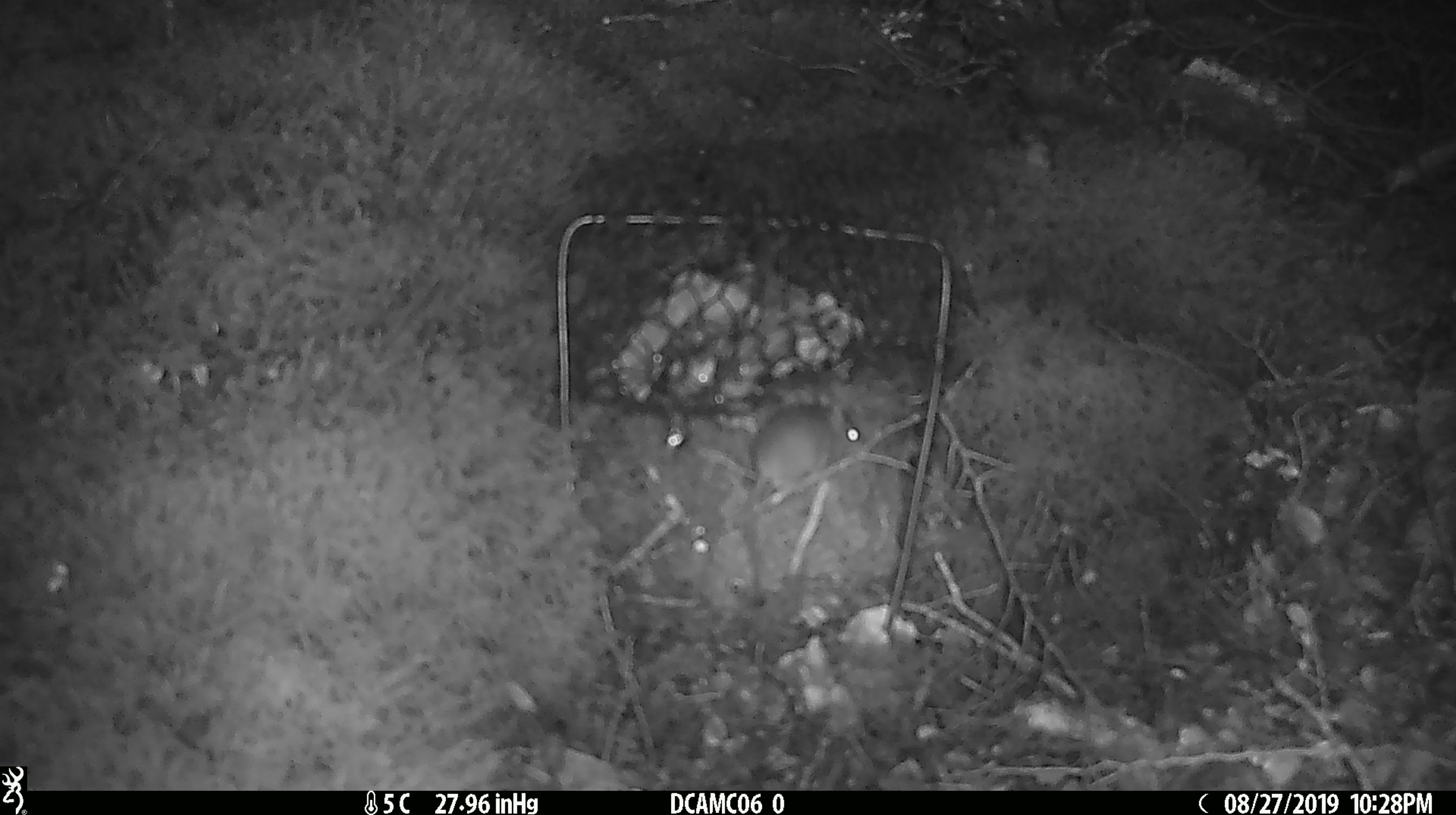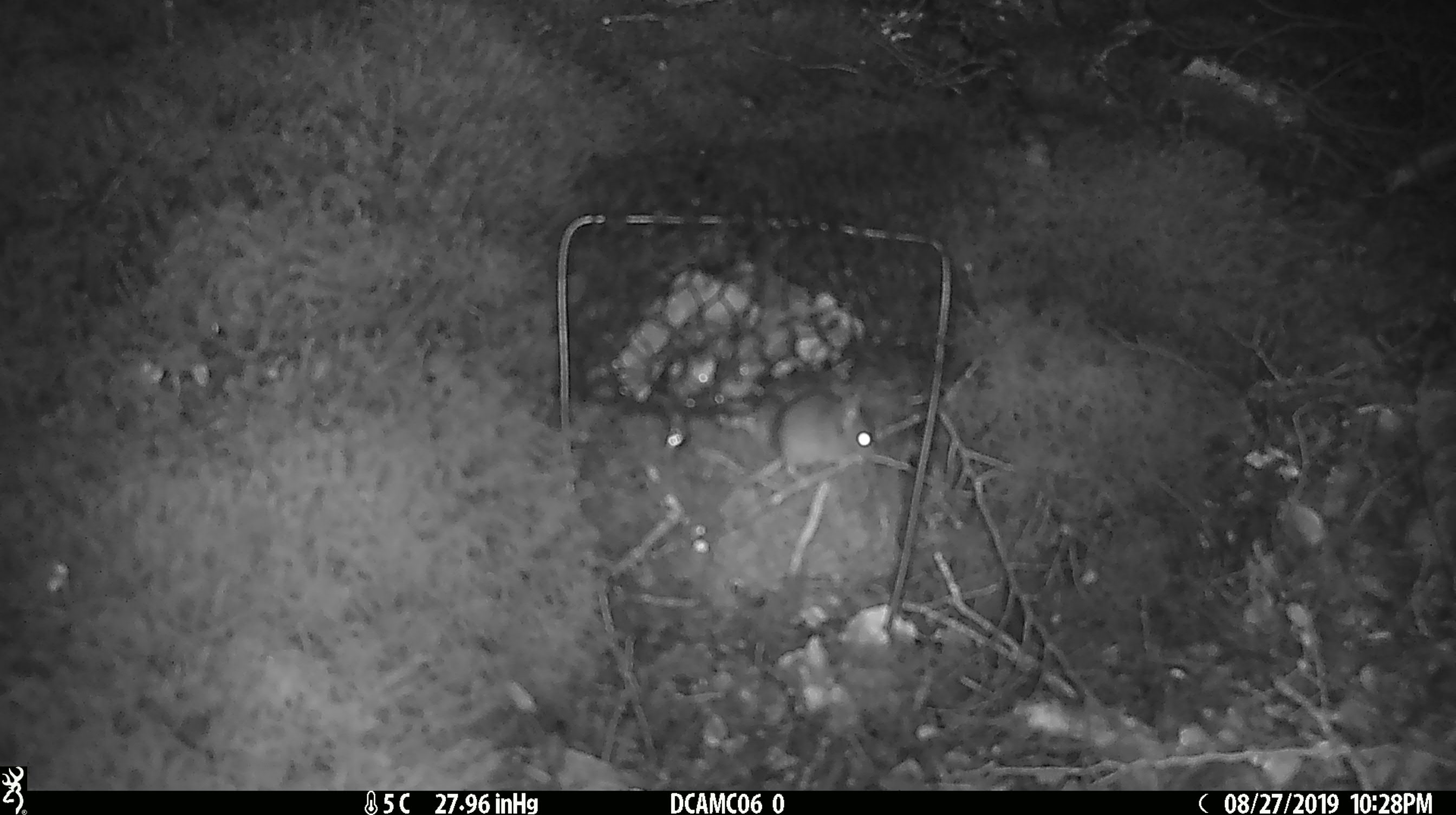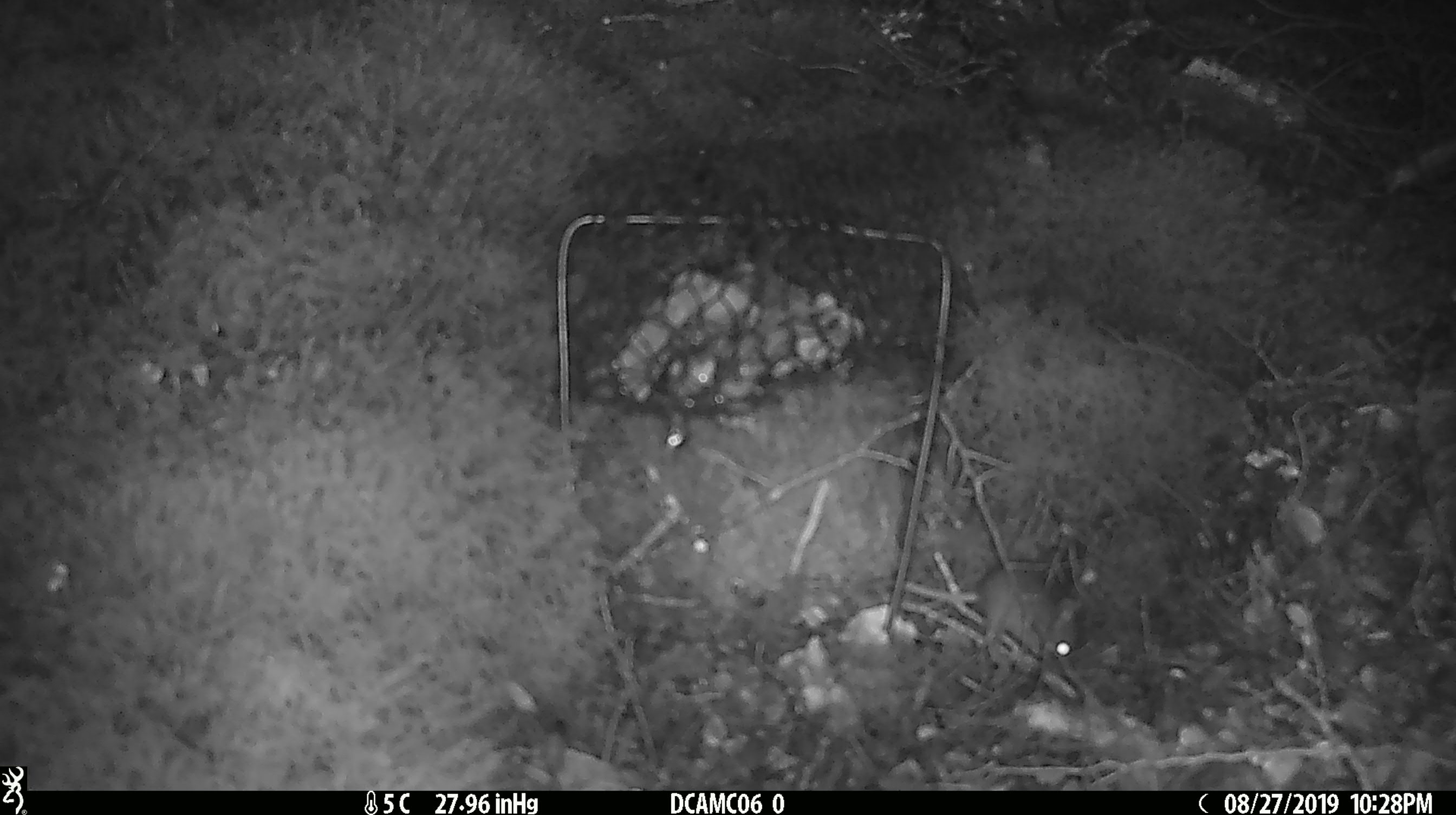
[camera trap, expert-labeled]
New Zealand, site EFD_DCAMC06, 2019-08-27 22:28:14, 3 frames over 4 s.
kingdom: Animalia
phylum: Chordata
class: Mammalia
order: Rodentia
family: Muridae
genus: Mus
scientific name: Mus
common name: mouse